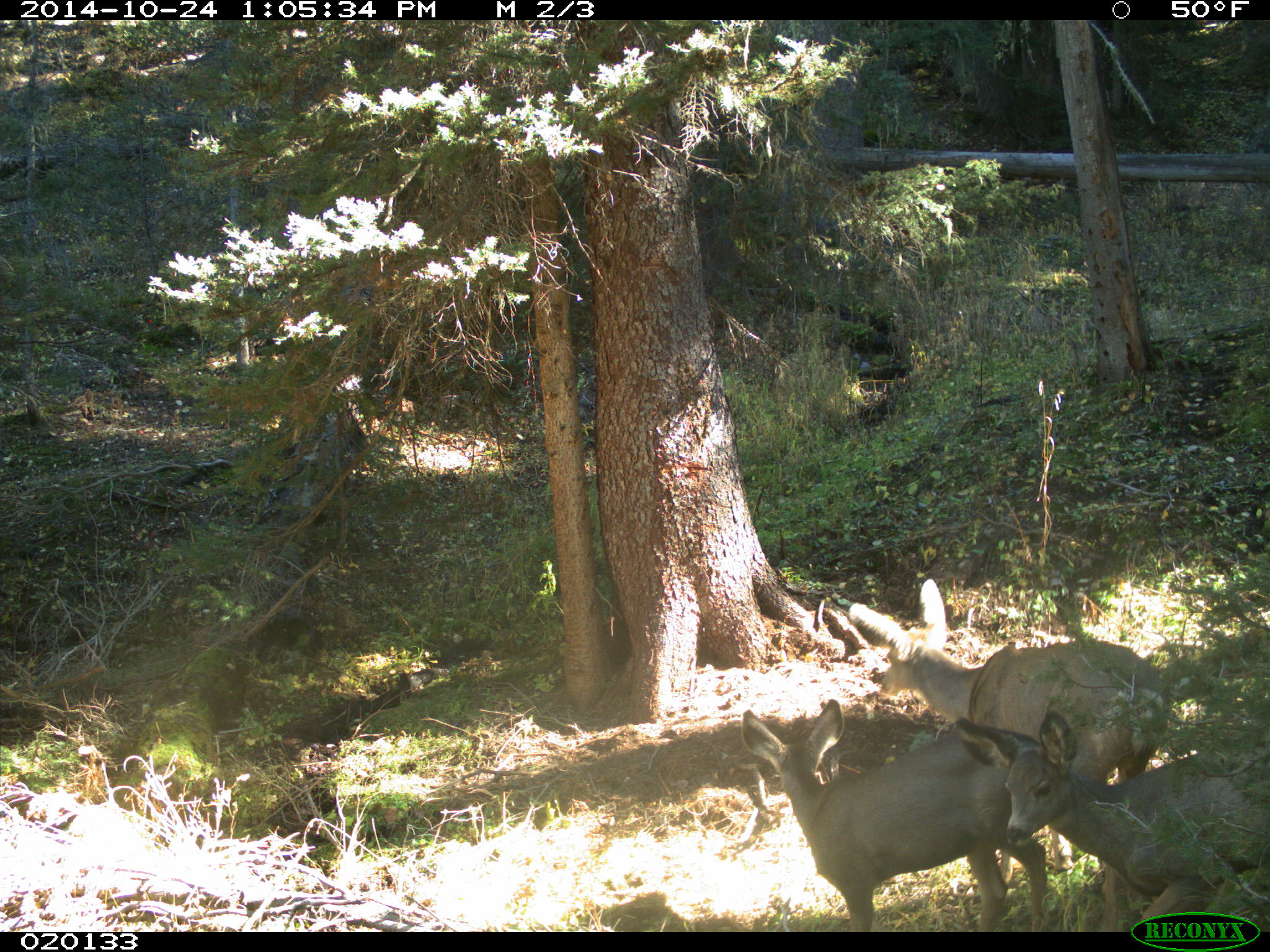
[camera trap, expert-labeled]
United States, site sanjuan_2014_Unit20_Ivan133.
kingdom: Animalia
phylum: Chordata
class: Mammalia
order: Artiodactyla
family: Cervidae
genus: Odocoileus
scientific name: Odocoileus hemionus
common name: mule deer